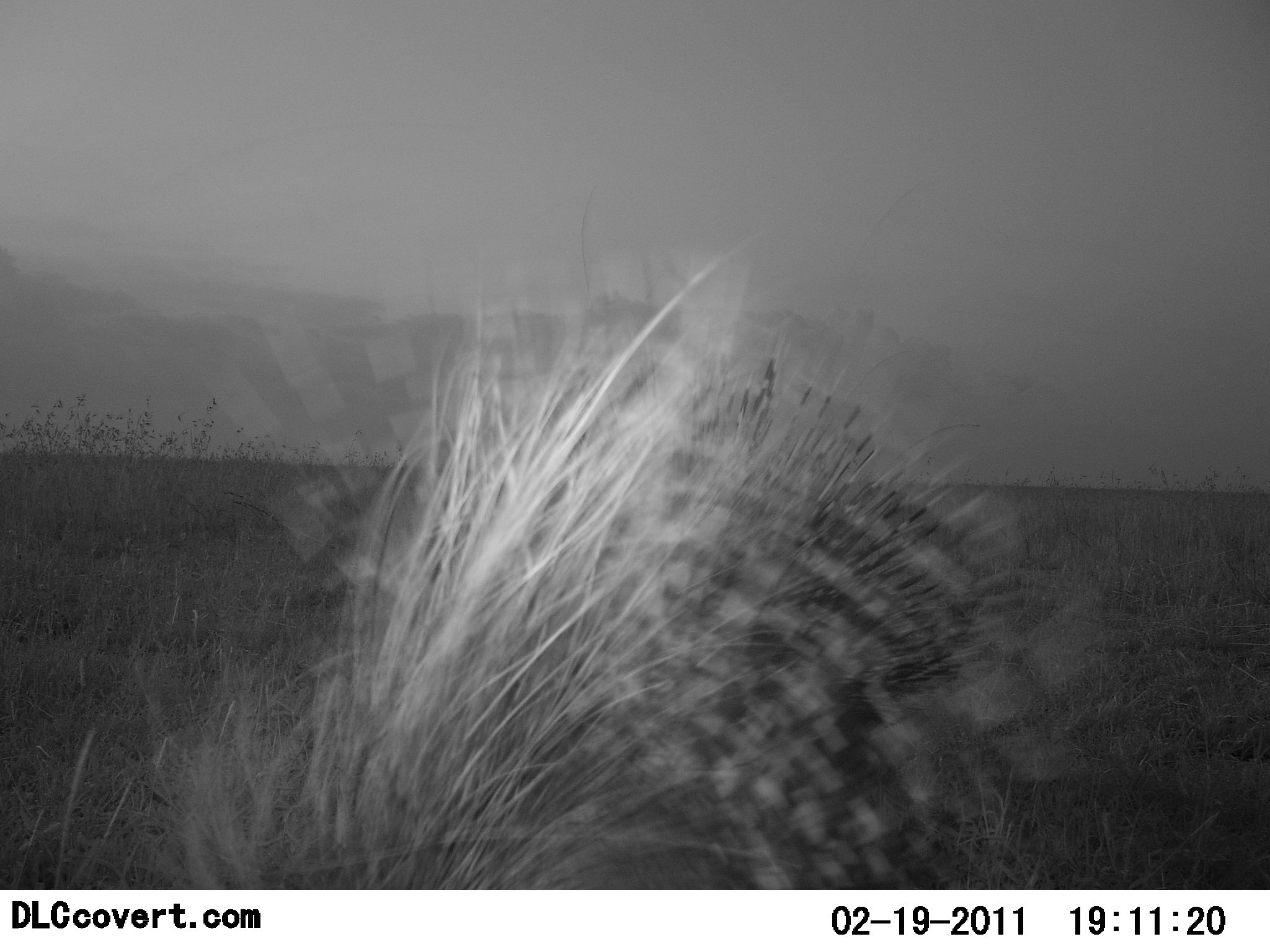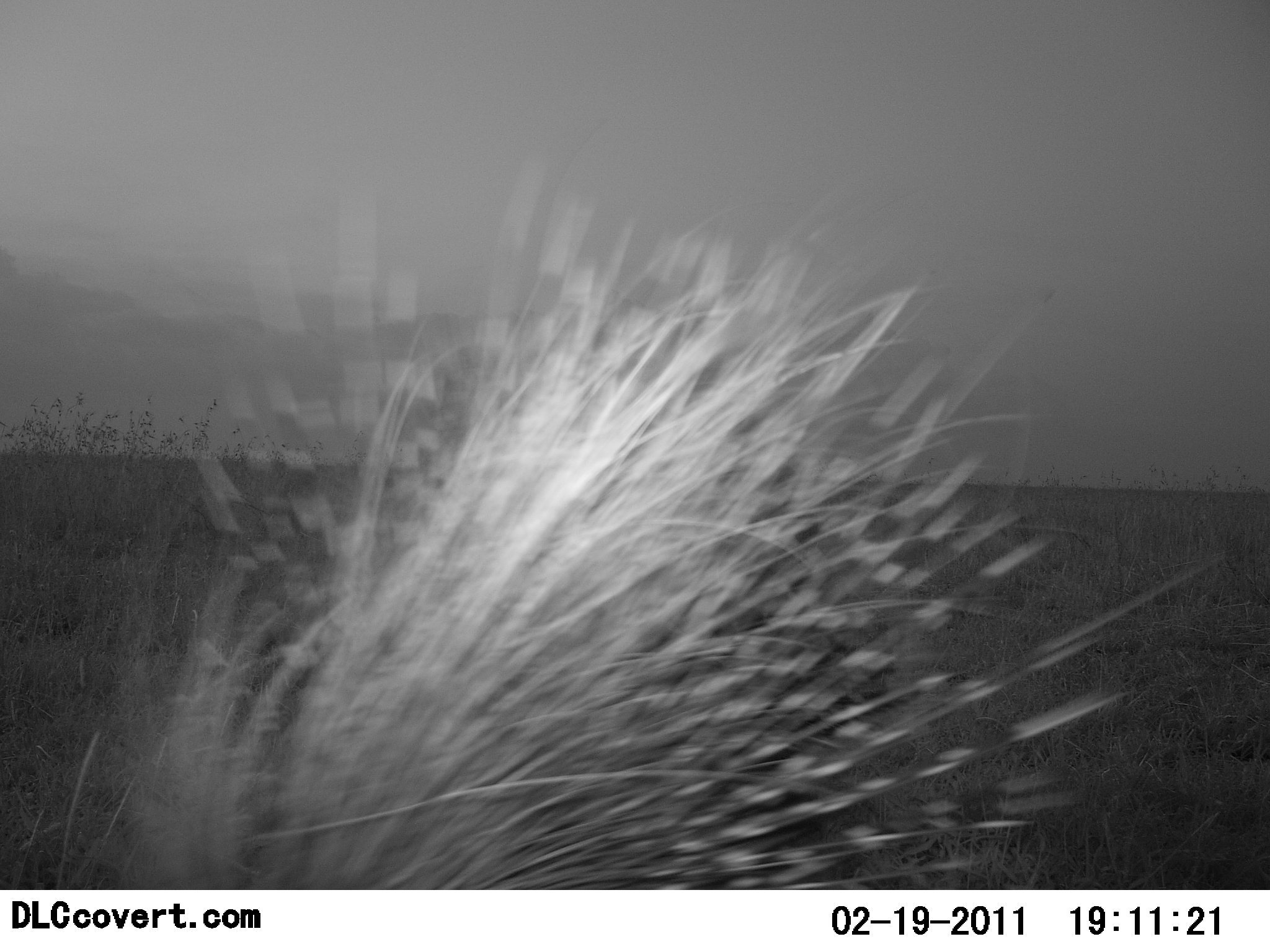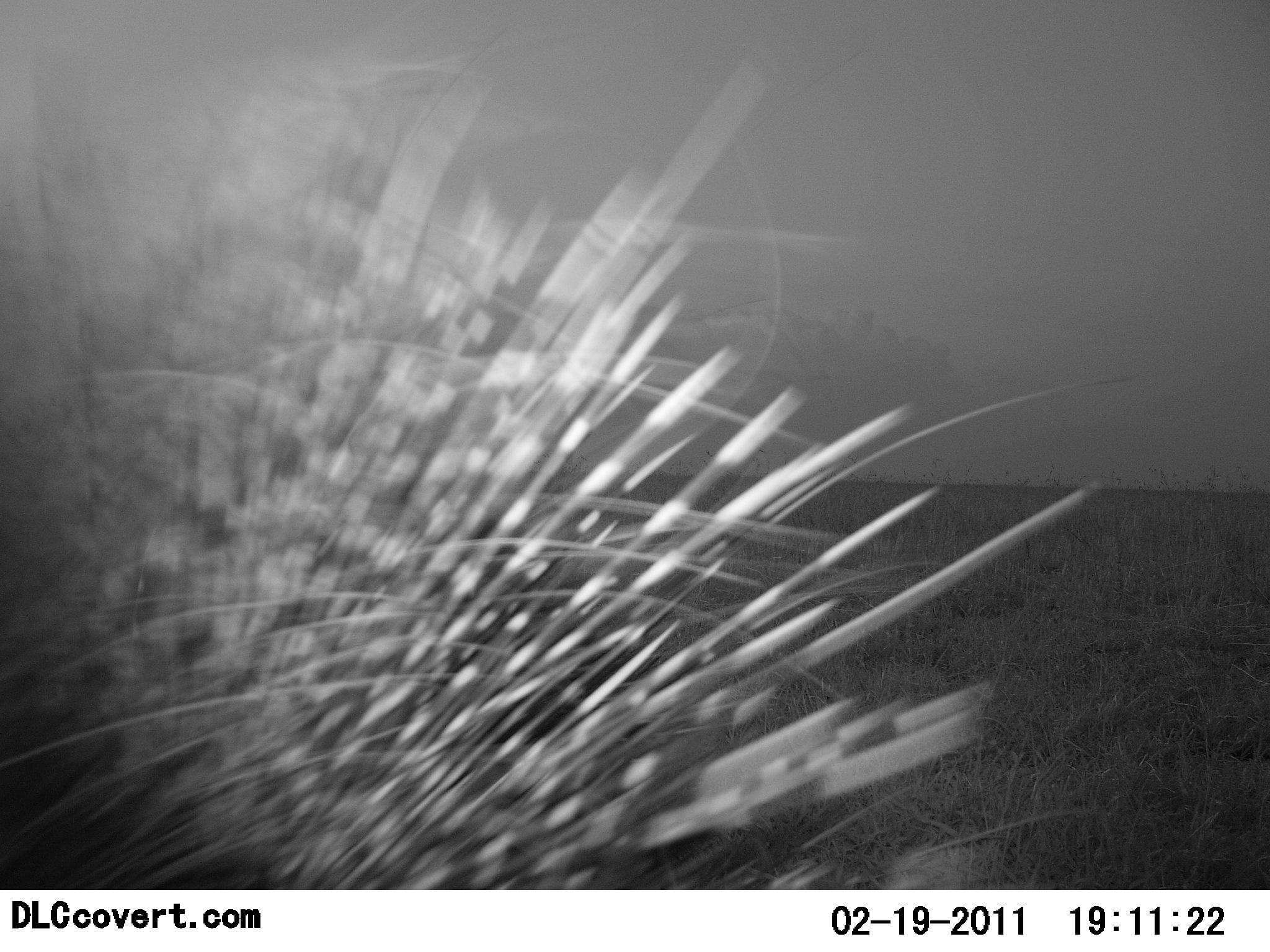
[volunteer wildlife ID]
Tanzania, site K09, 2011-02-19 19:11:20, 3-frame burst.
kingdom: Animalia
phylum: Chordata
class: Mammalia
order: Rodentia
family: Hystricidae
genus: Hystrix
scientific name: Hystrix cristata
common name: crested porcupine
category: porcupine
Porcupine (crested porcupine) (Hystrix cristata), count 1. Behavior (volunteer vote fractions): standing 15%, resting 0%, moving 69%, interacting 15%. Young present (vote fraction): 0%. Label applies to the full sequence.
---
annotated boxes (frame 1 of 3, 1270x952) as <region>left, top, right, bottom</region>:
animal: <region>179, 242, 1045, 890</region>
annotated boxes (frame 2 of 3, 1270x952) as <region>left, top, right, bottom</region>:
animal: <region>92, 145, 1227, 891</region>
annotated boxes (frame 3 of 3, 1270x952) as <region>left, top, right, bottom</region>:
animal: <region>0, 24, 1144, 888</region>